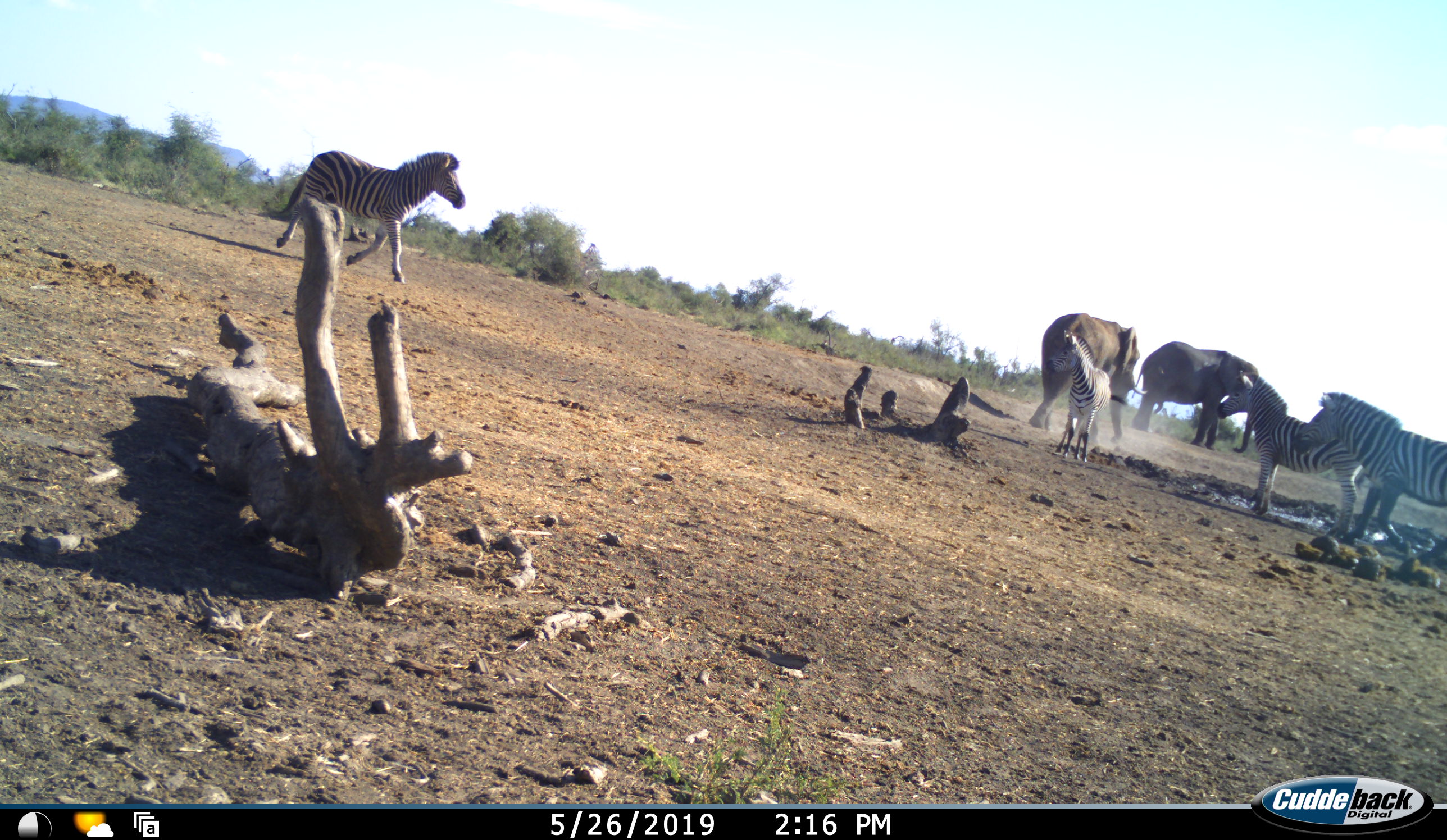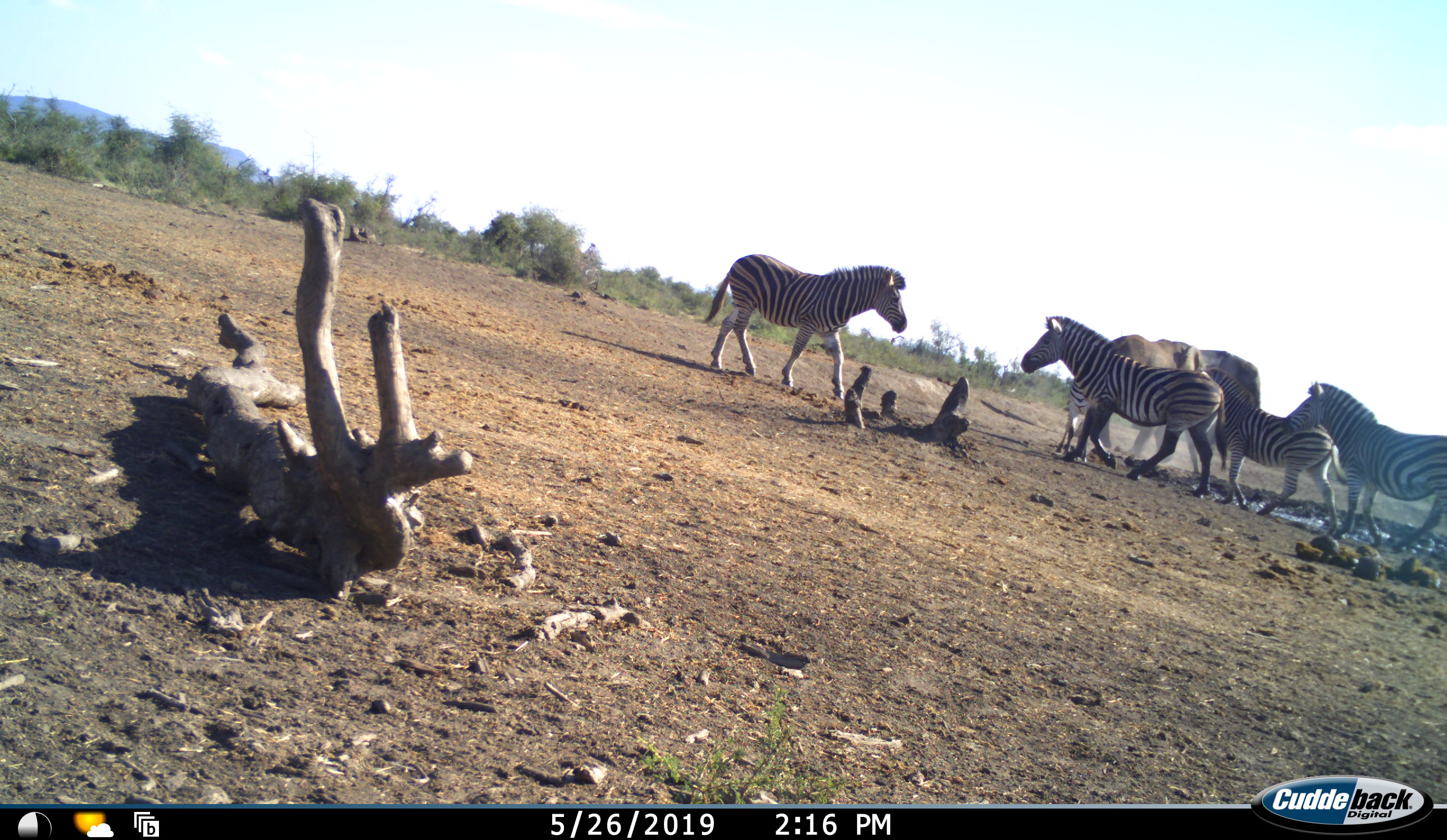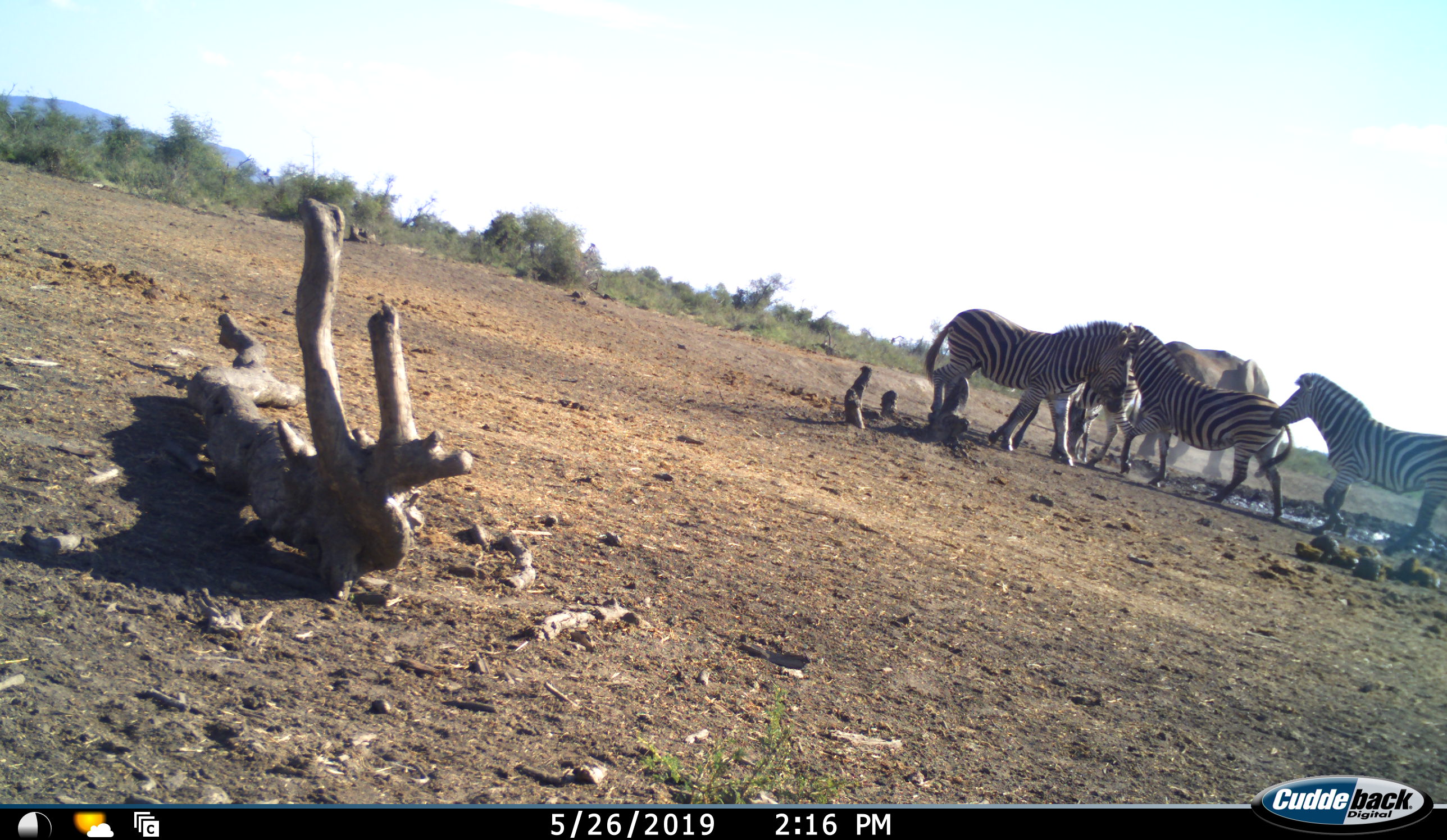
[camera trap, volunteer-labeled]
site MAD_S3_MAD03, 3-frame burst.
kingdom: Animalia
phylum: Chordata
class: Mammalia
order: Proboscidea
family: Elephantidae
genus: Loxodonta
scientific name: Loxodonta africana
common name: african bush elephant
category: elephant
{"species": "elephant (african bush elephant) (Loxodonta africana)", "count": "2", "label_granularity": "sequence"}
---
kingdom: Animalia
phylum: Chordata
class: Mammalia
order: Perissodactyla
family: Equidae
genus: Equus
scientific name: Equus quagga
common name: plains zebra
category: zebraplains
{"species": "zebraplains (plains zebra) (Equus quagga)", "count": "4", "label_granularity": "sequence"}